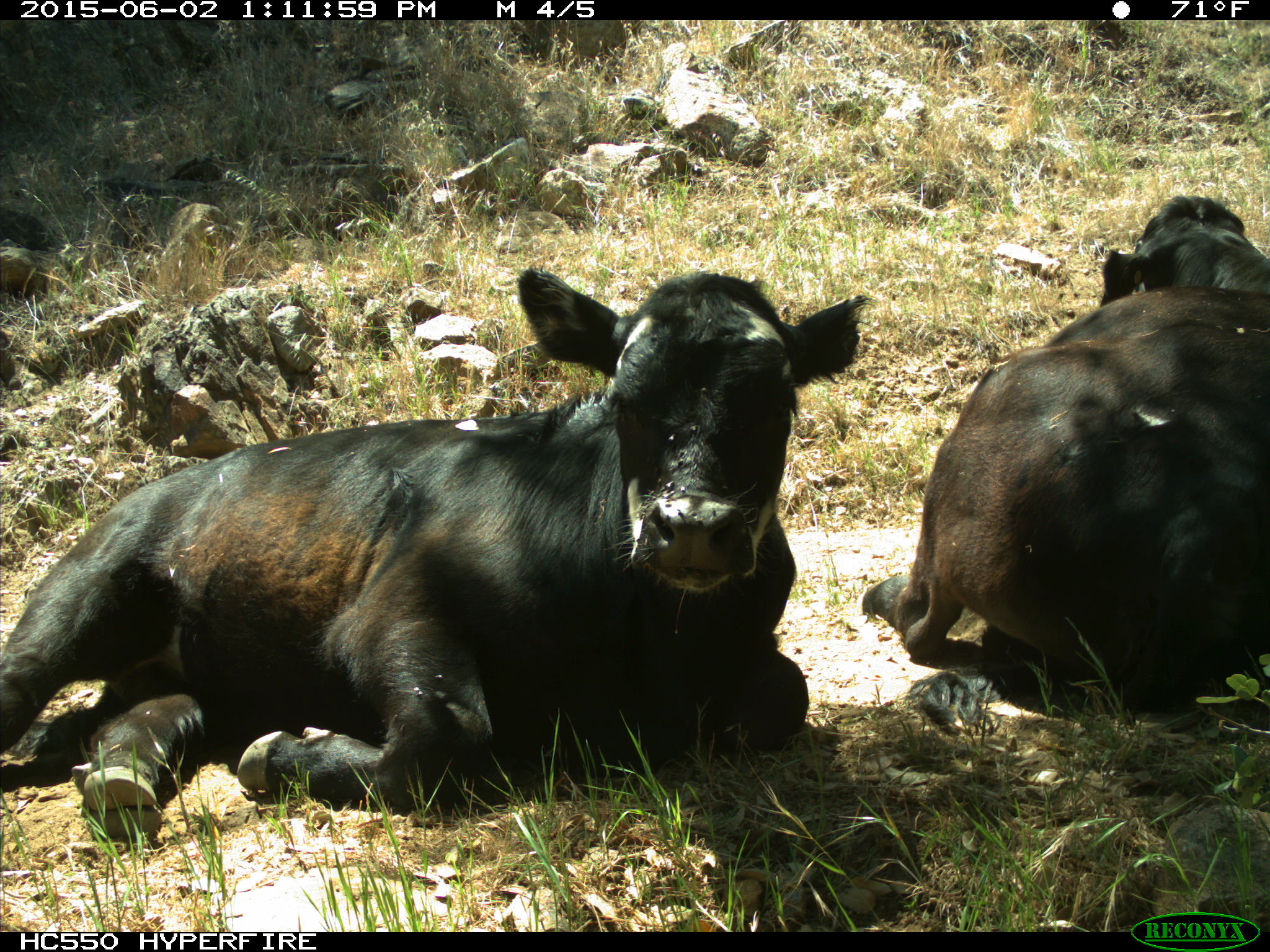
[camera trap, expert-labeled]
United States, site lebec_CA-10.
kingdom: Animalia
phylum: Chordata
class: Mammalia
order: Artiodactyla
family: Bovidae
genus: Bos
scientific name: Bos taurus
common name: domestic cow